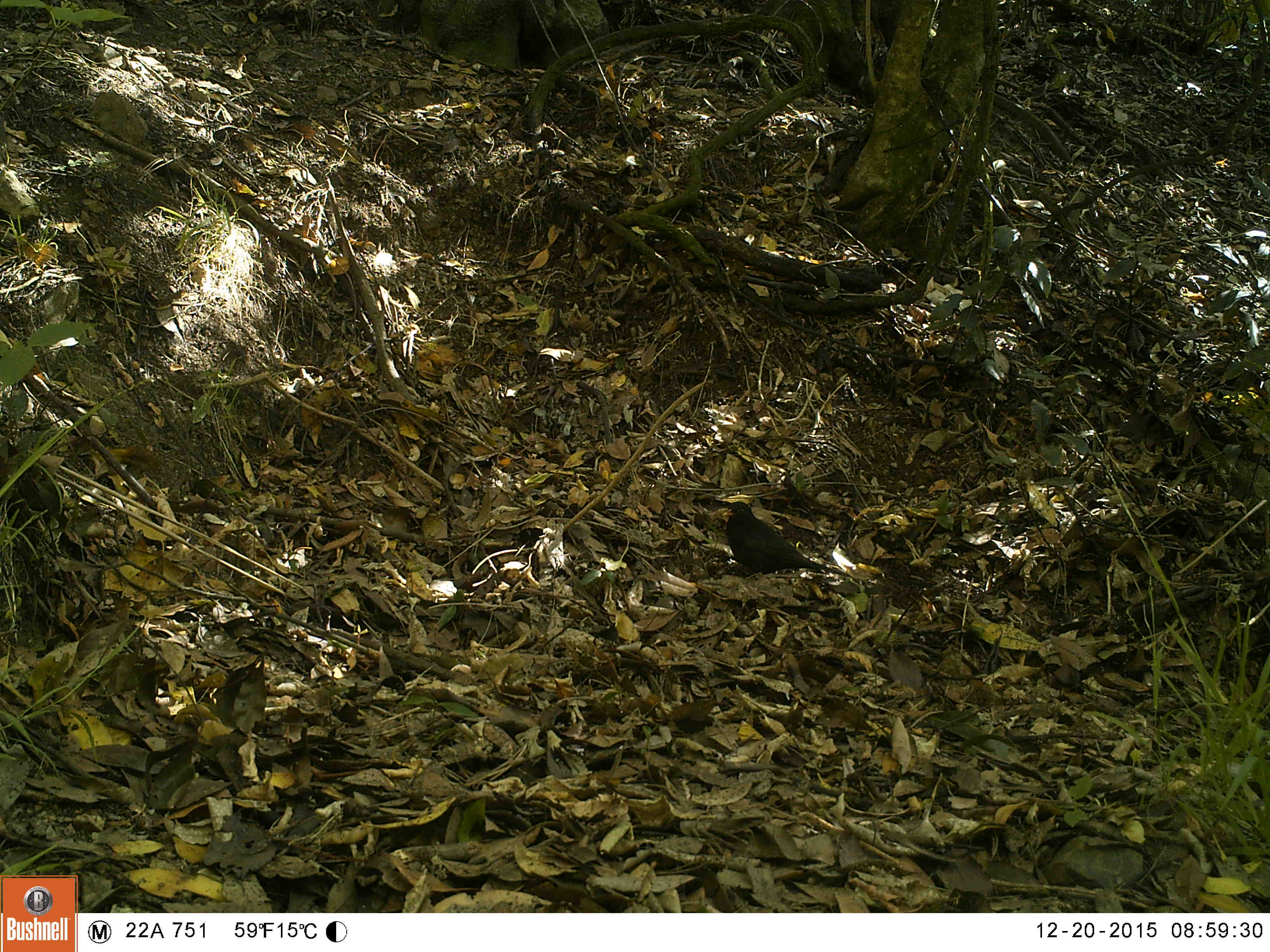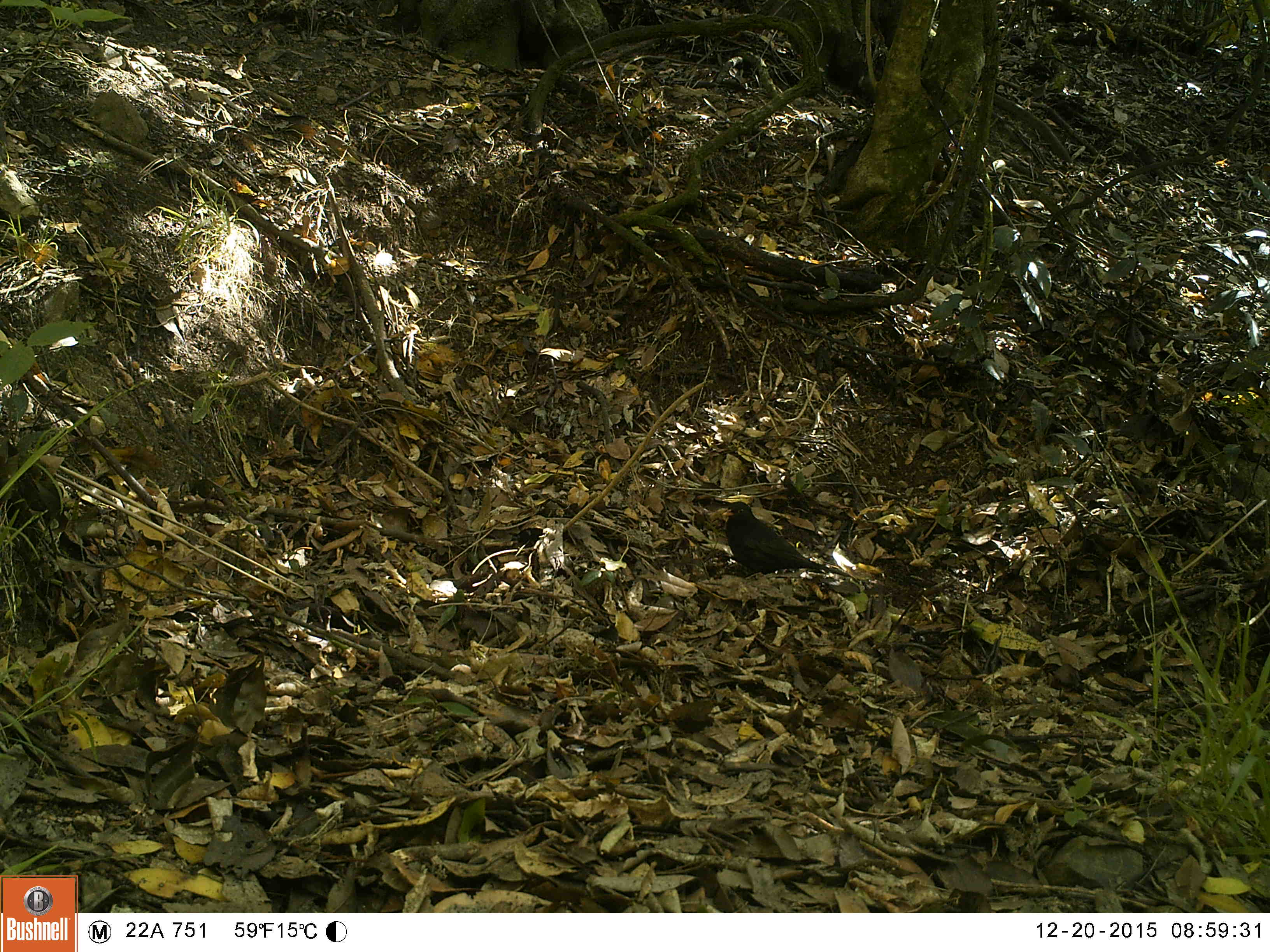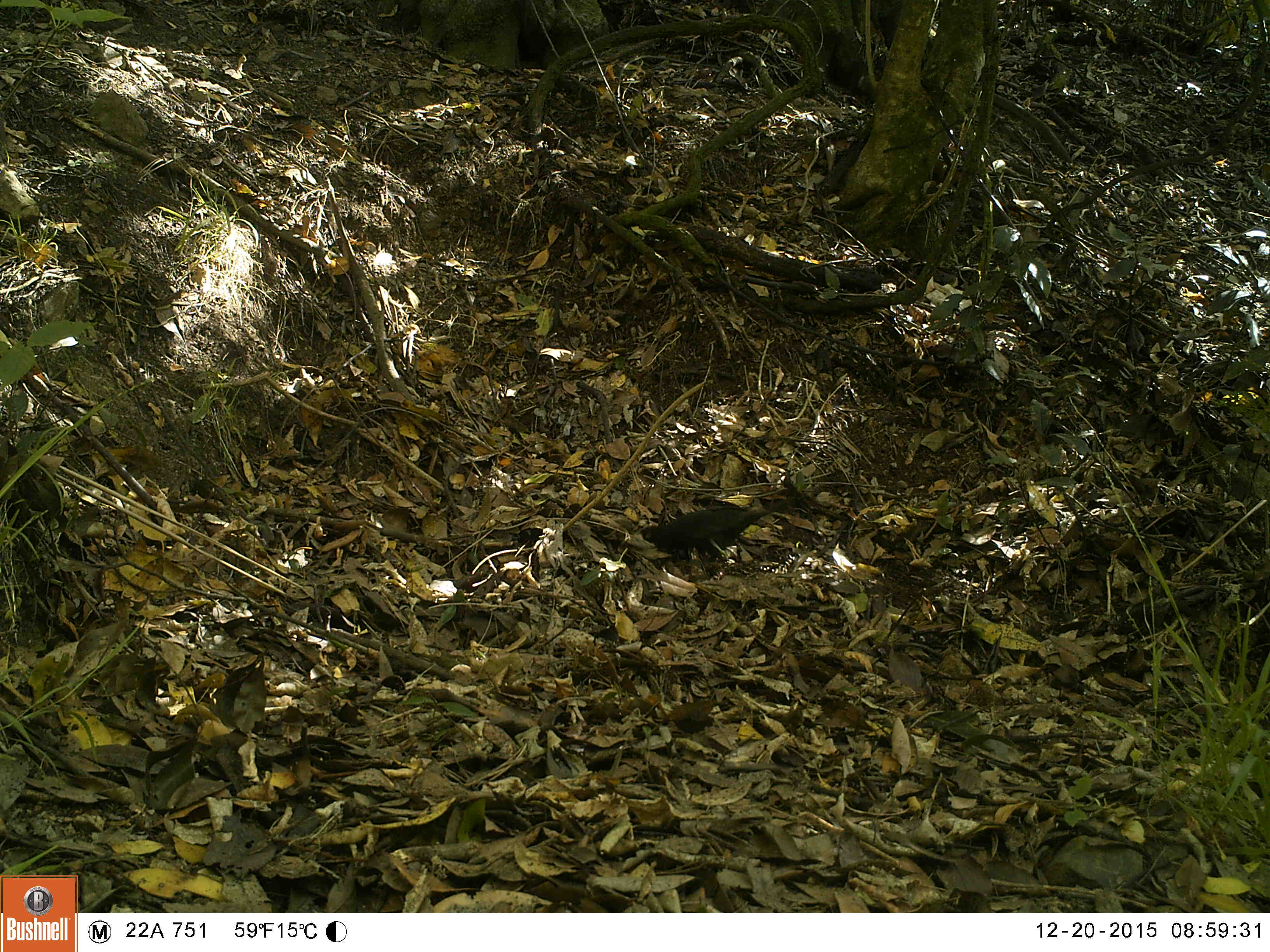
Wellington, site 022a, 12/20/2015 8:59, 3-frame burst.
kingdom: Animalia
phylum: Chordata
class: Aves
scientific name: Aves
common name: bird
Bird (Aves).